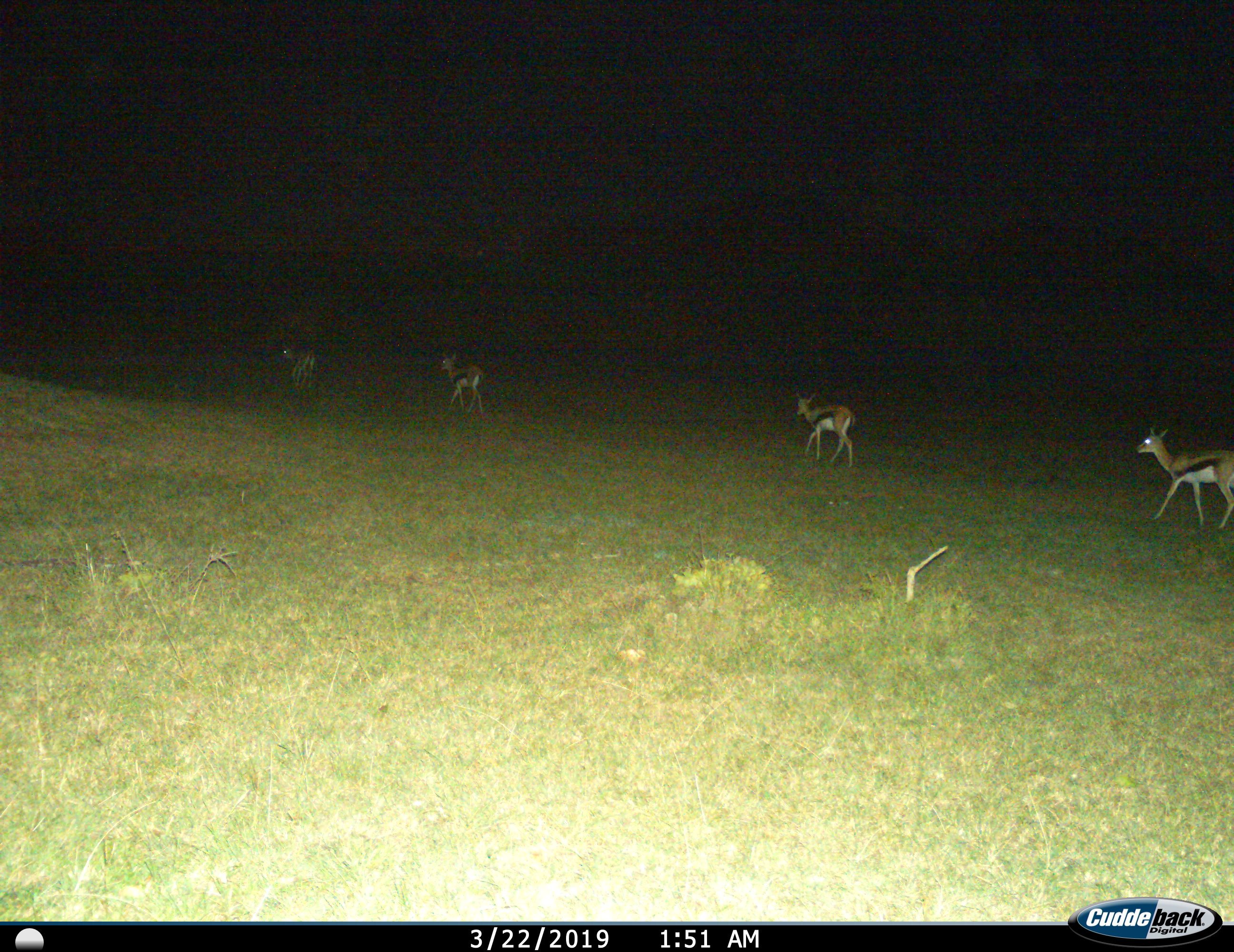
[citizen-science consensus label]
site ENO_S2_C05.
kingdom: Animalia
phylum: Chordata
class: Mammalia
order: Artiodactyla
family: Bovidae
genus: Eudorcas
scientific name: Eudorcas thomsonii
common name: thomson's gazelle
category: gazellethomsons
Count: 4.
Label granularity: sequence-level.